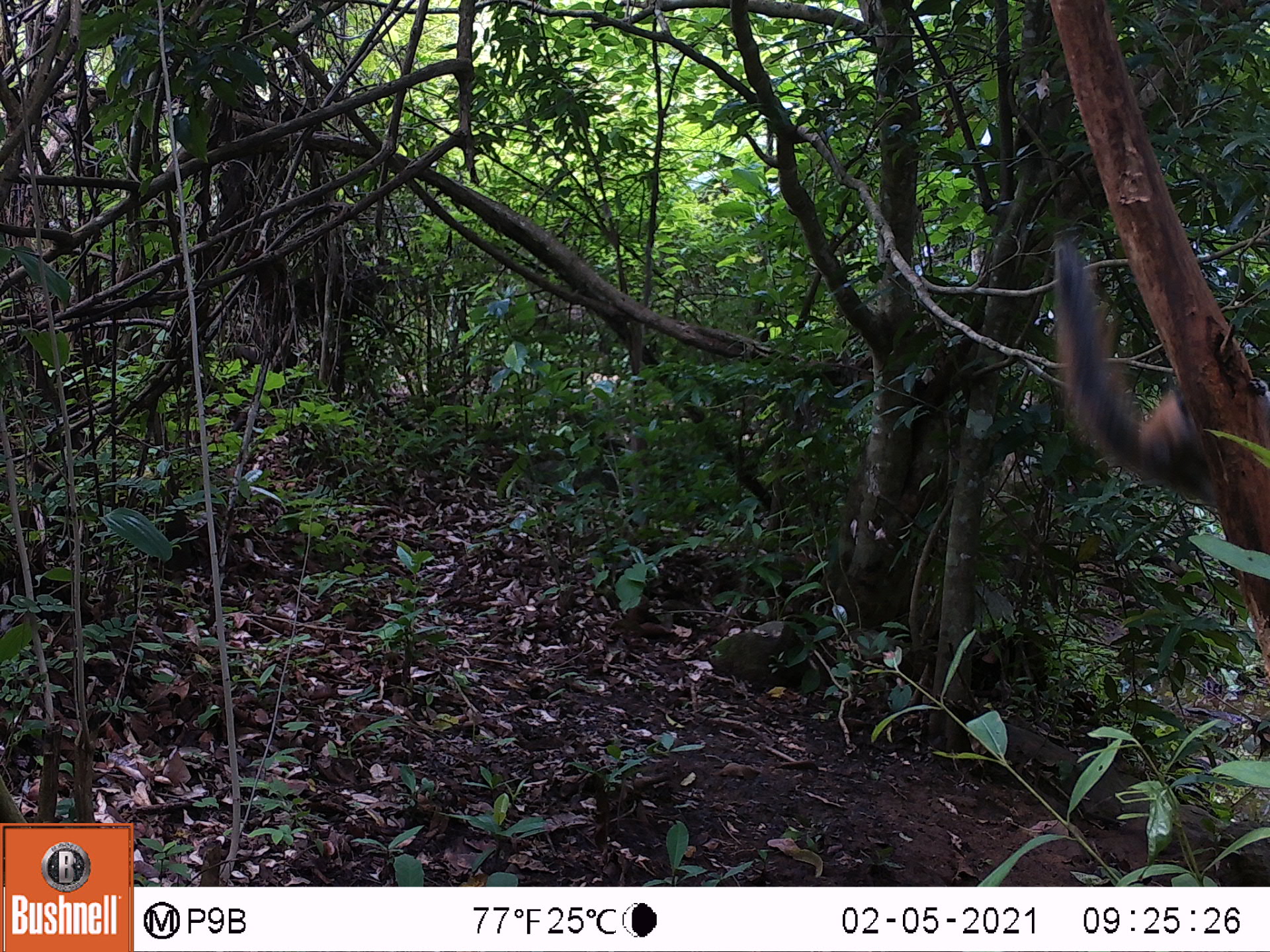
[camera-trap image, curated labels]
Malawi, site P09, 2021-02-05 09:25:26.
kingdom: Animalia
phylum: Chordata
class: Mammalia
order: Rodentia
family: Sciuridae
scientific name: Sciuridae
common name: squirrel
Squirrel (Sciuridae), count 1.